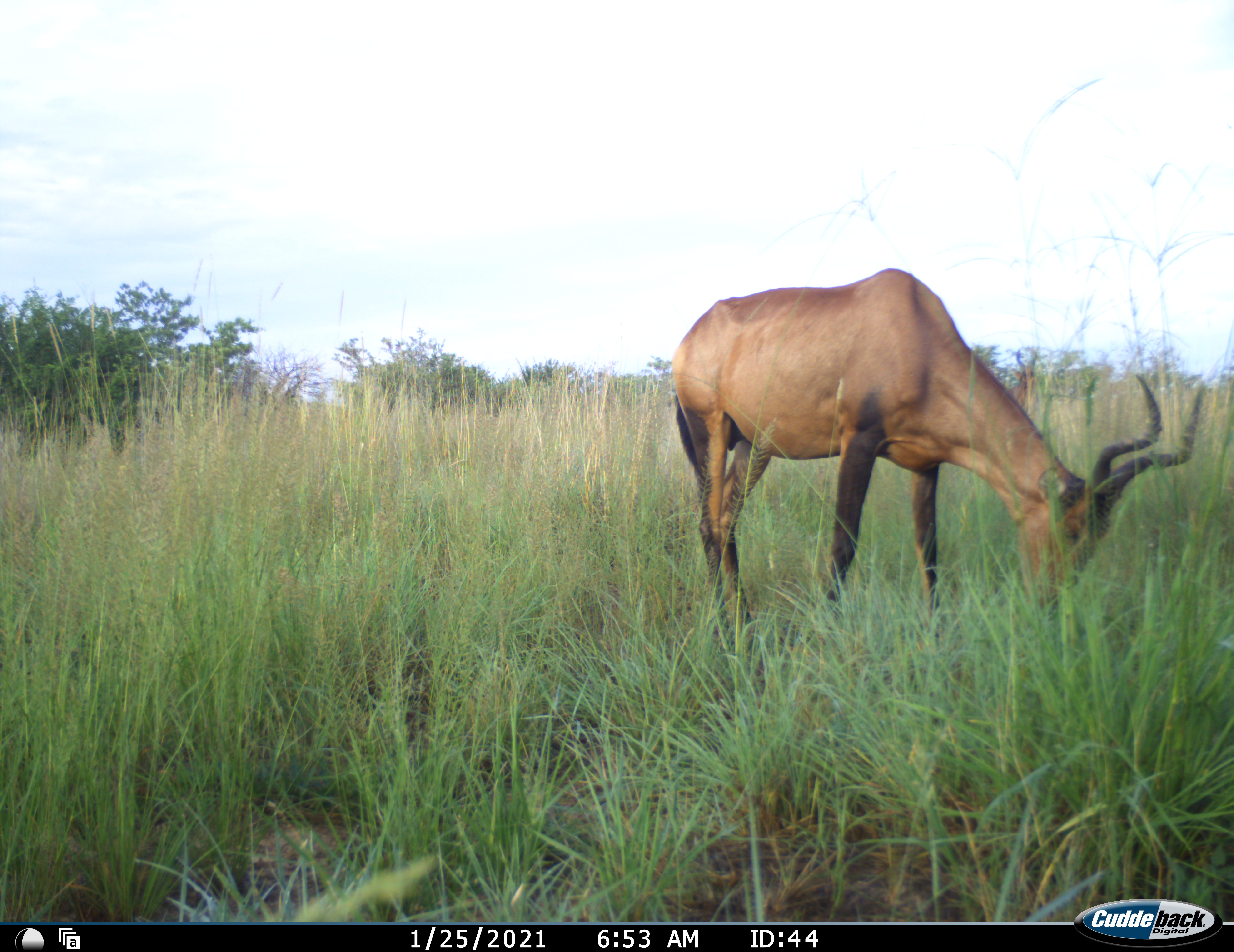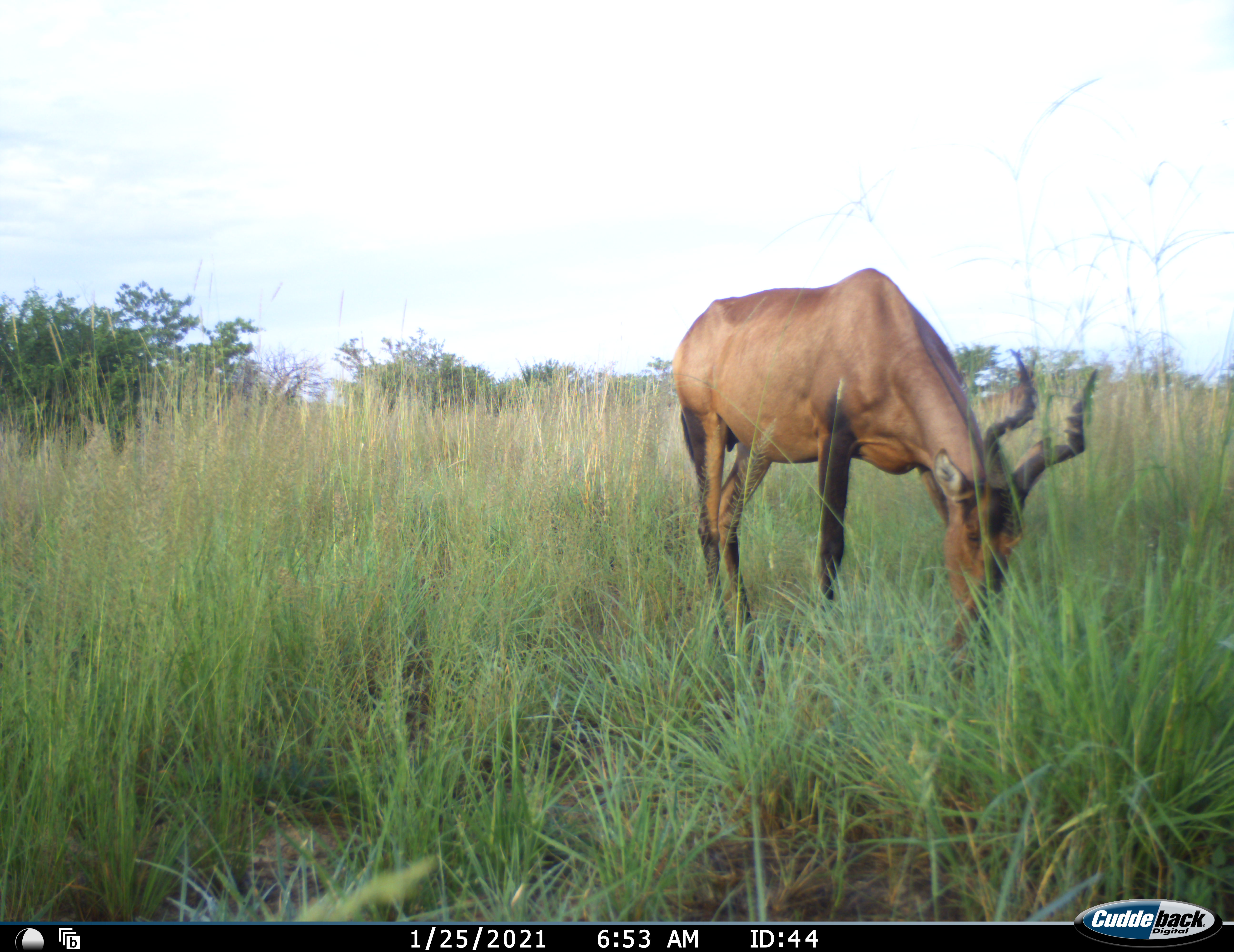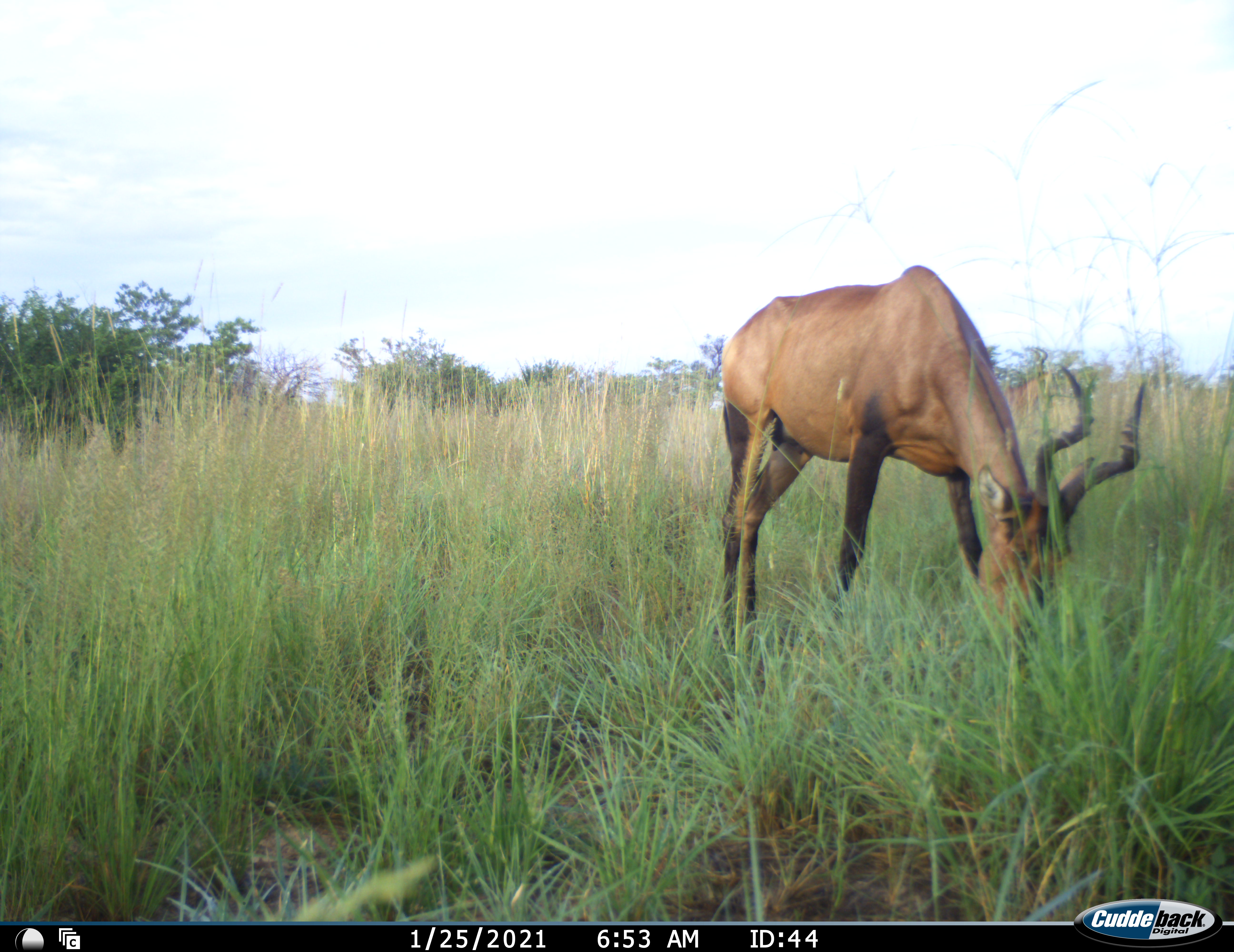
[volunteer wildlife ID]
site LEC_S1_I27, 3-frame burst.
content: unidentified animal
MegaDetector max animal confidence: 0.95